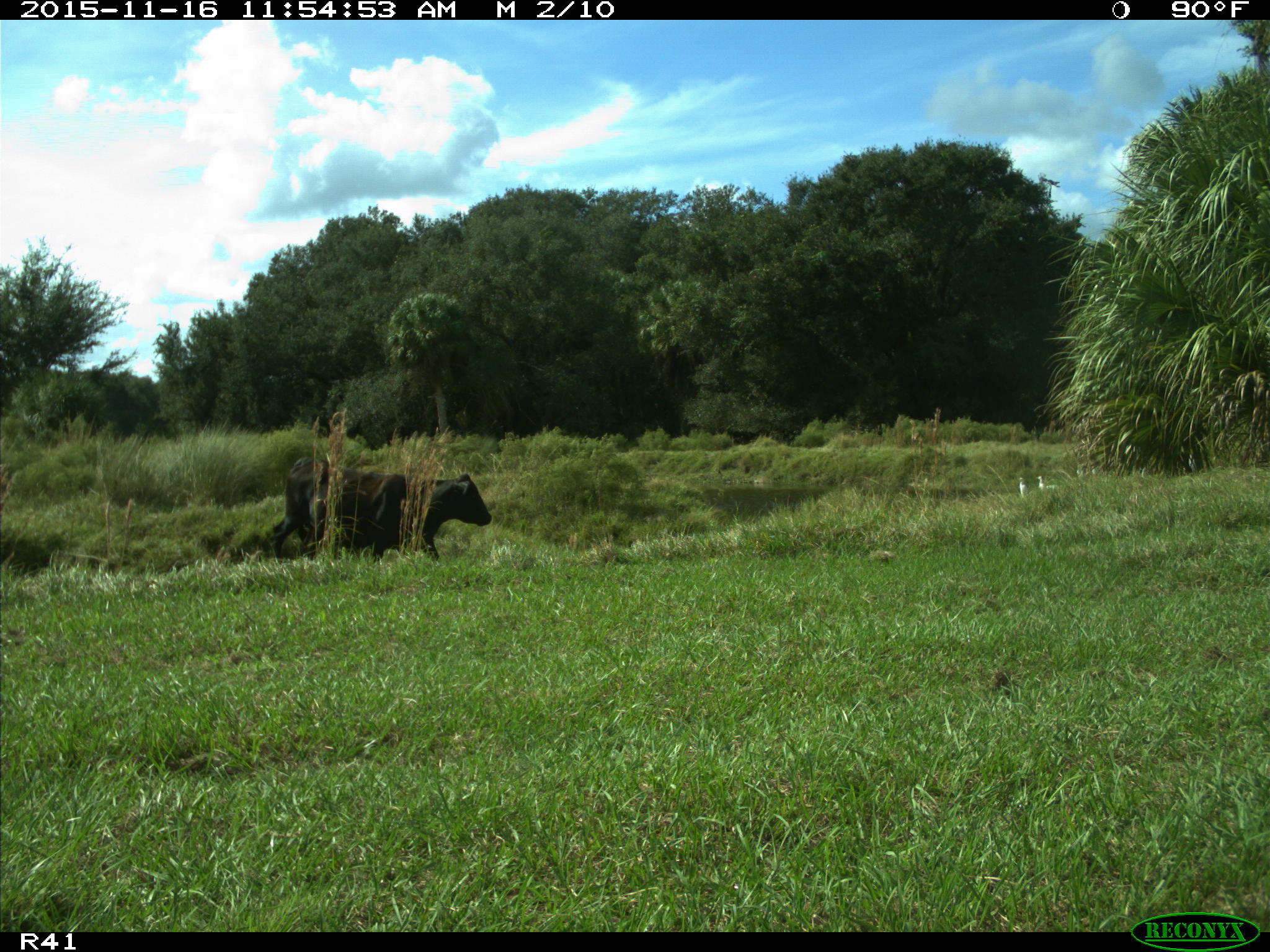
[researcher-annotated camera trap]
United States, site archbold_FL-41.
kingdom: Animalia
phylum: Chordata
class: Mammalia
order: Artiodactyla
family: Bovidae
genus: Bos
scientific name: Bos taurus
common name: domestic cow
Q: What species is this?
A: Bos taurus (domestic cow).